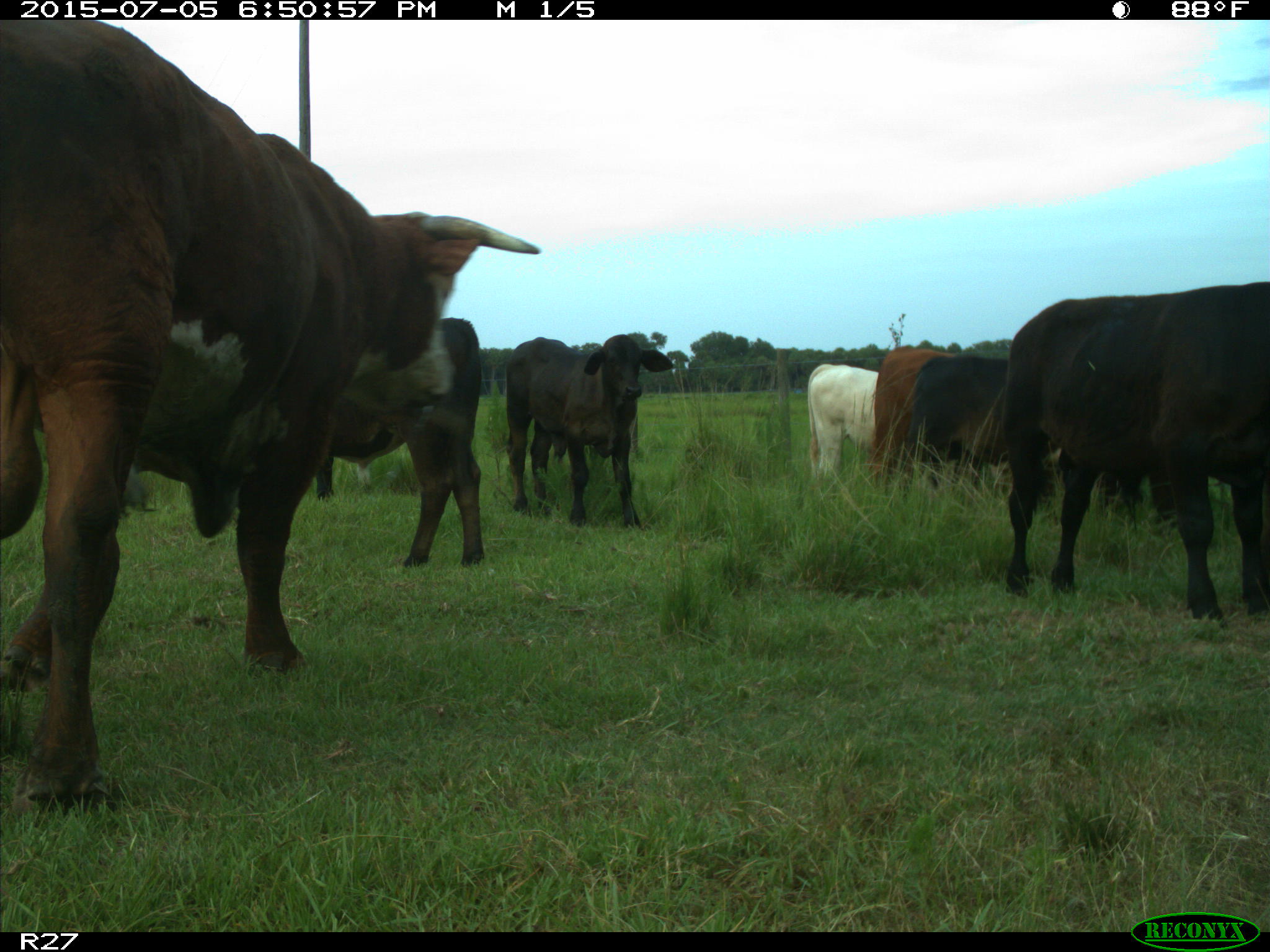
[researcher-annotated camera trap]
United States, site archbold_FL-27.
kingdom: Animalia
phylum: Chordata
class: Mammalia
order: Artiodactyla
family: Bovidae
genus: Bos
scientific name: Bos taurus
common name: domestic cow